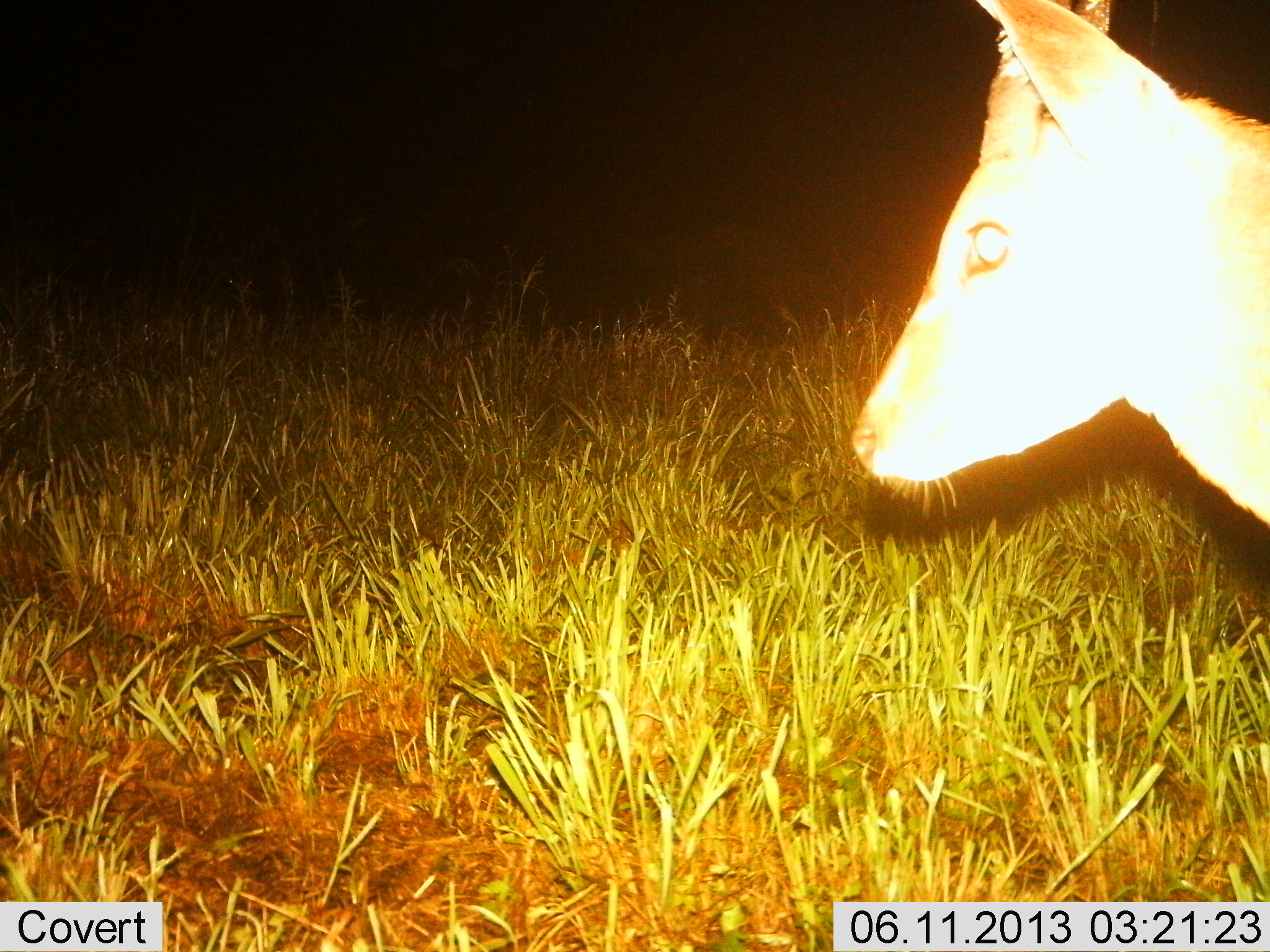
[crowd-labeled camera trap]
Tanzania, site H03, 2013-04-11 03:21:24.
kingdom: Animalia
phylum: Chordata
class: Mammalia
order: Artiodactyla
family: Bovidae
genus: Redunca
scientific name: Redunca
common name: reedbuck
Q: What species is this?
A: Reedbuck (Redunca).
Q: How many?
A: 1.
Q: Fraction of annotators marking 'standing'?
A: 100%.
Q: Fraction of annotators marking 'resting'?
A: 10%.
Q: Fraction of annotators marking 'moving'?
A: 10%.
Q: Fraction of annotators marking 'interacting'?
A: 10%.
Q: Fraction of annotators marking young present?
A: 10%.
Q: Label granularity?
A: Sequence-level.